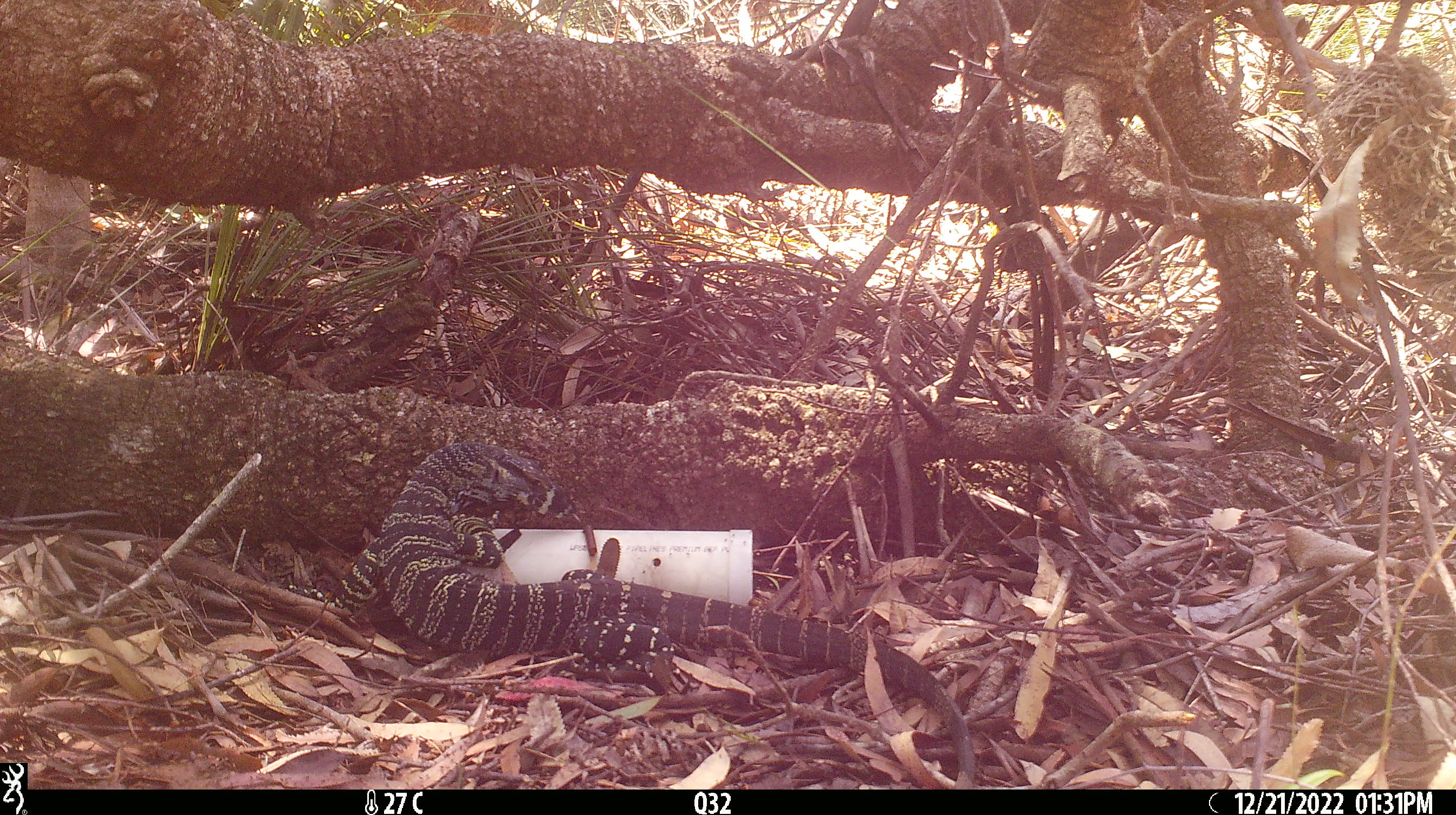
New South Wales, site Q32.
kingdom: Animalia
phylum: Chordata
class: Reptilia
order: Squamata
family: Varanidae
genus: Varanus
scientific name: Varanus varius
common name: lace monitor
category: goanna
Goanna (lace monitor) (Varanus varius).